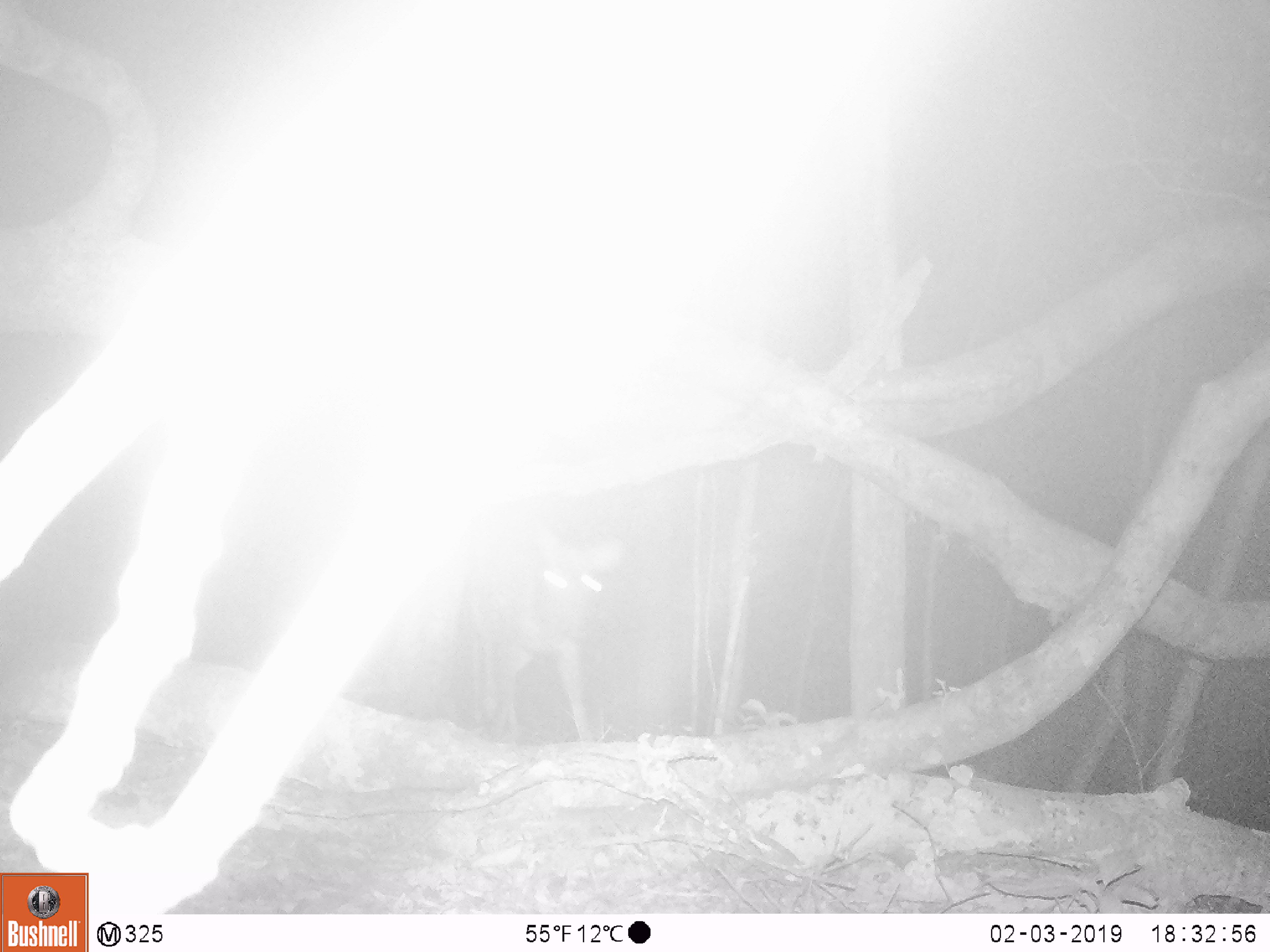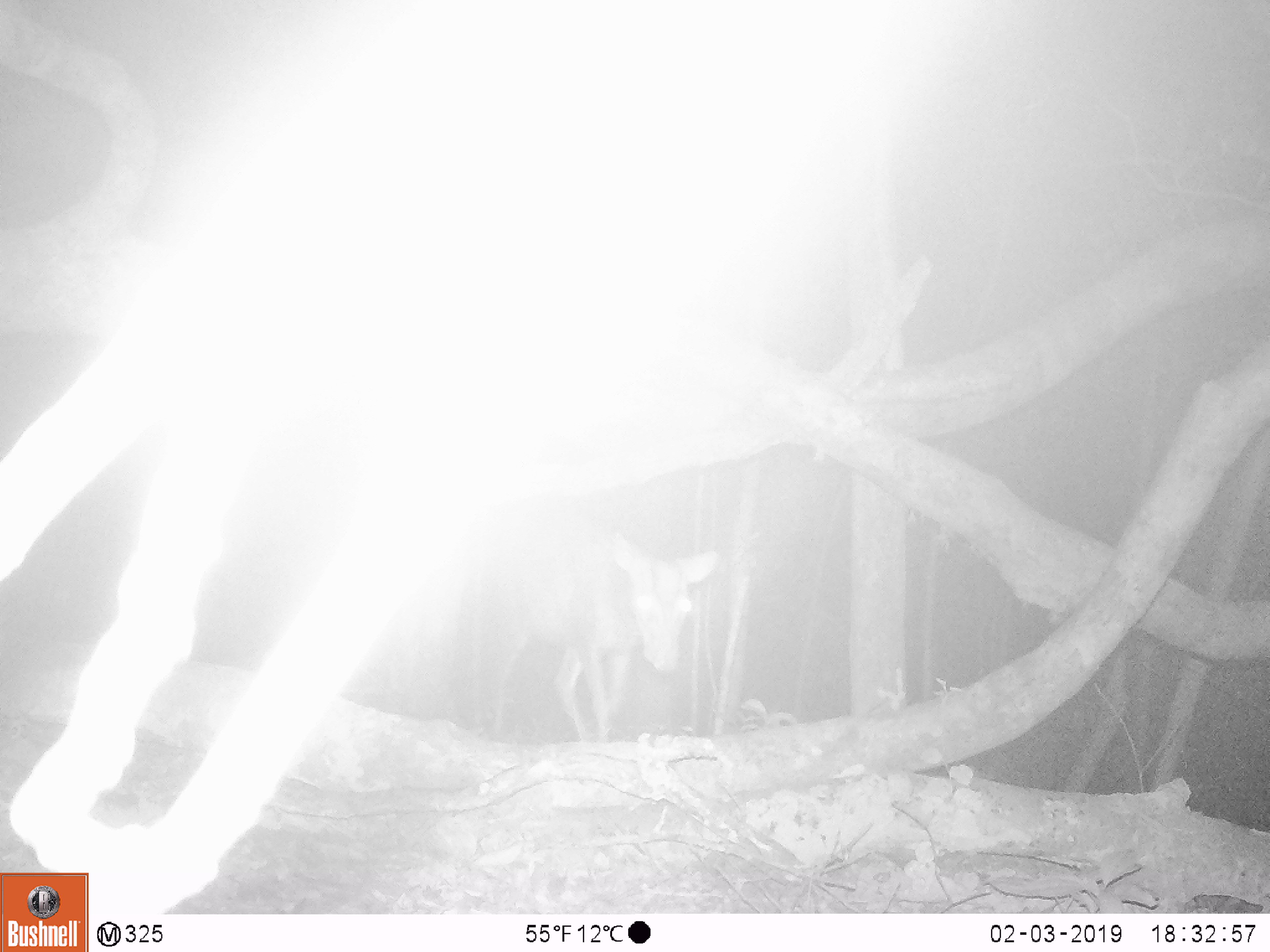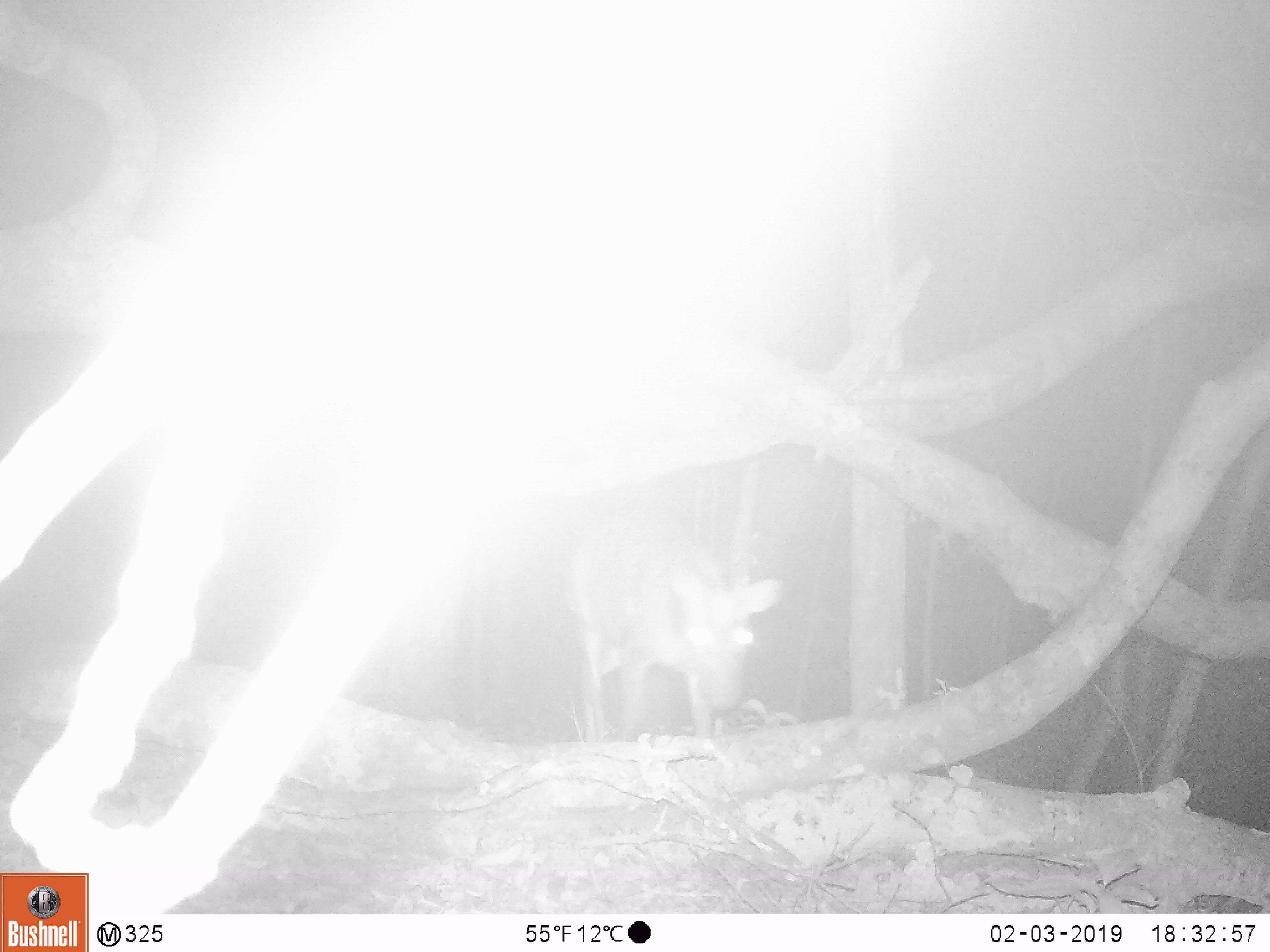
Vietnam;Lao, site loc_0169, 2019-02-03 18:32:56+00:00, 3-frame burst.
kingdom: Animalia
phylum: Chordata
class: Mammalia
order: Artiodactyla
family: Cervidae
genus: Muntiacus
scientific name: Muntiacus rooseveltorum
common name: roosevelt's muntjac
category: roosevelts muntjac group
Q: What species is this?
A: Roosevelts muntjac group (roosevelt's muntjac) (Muntiacus rooseveltorum).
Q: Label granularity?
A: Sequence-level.